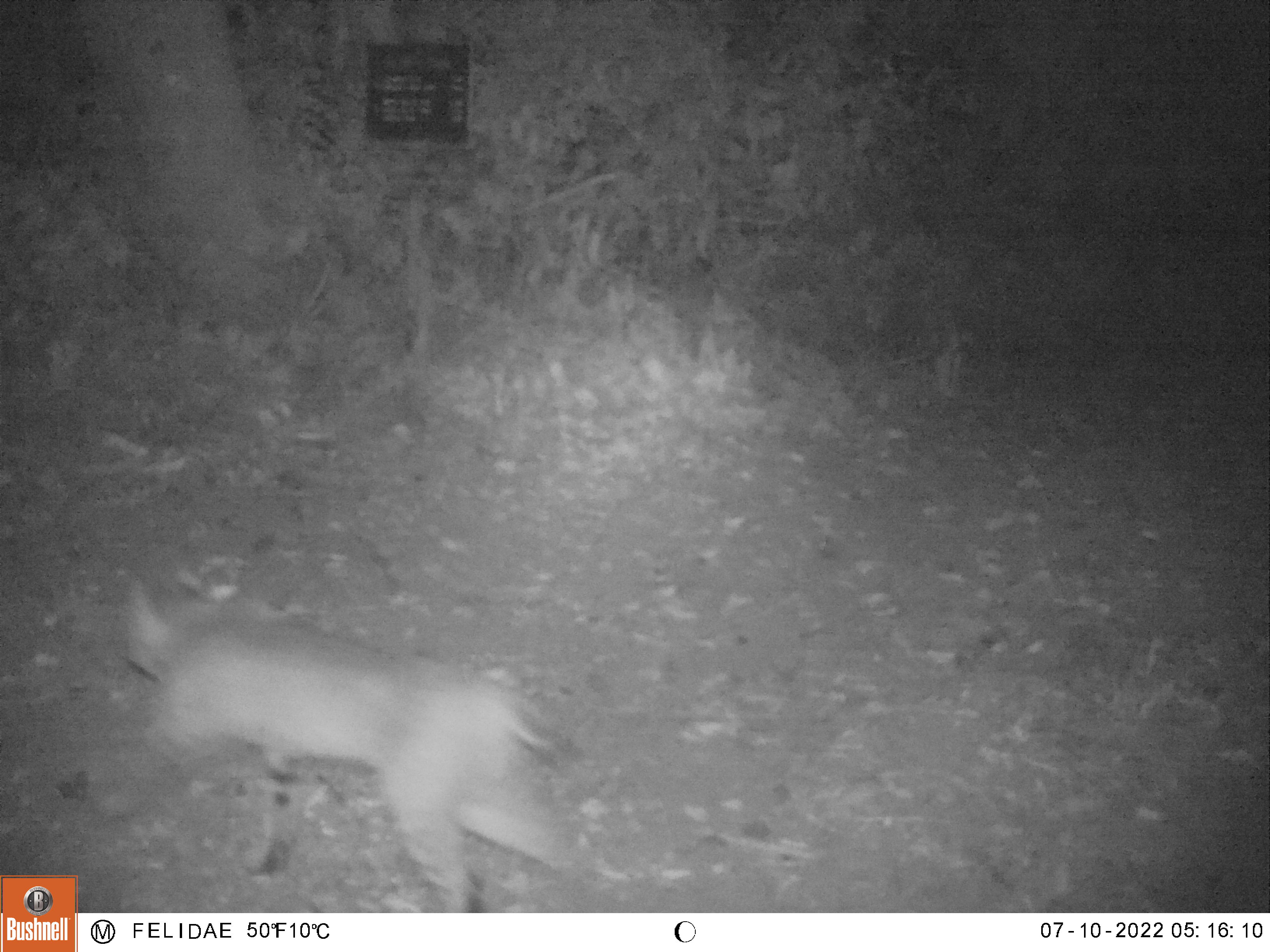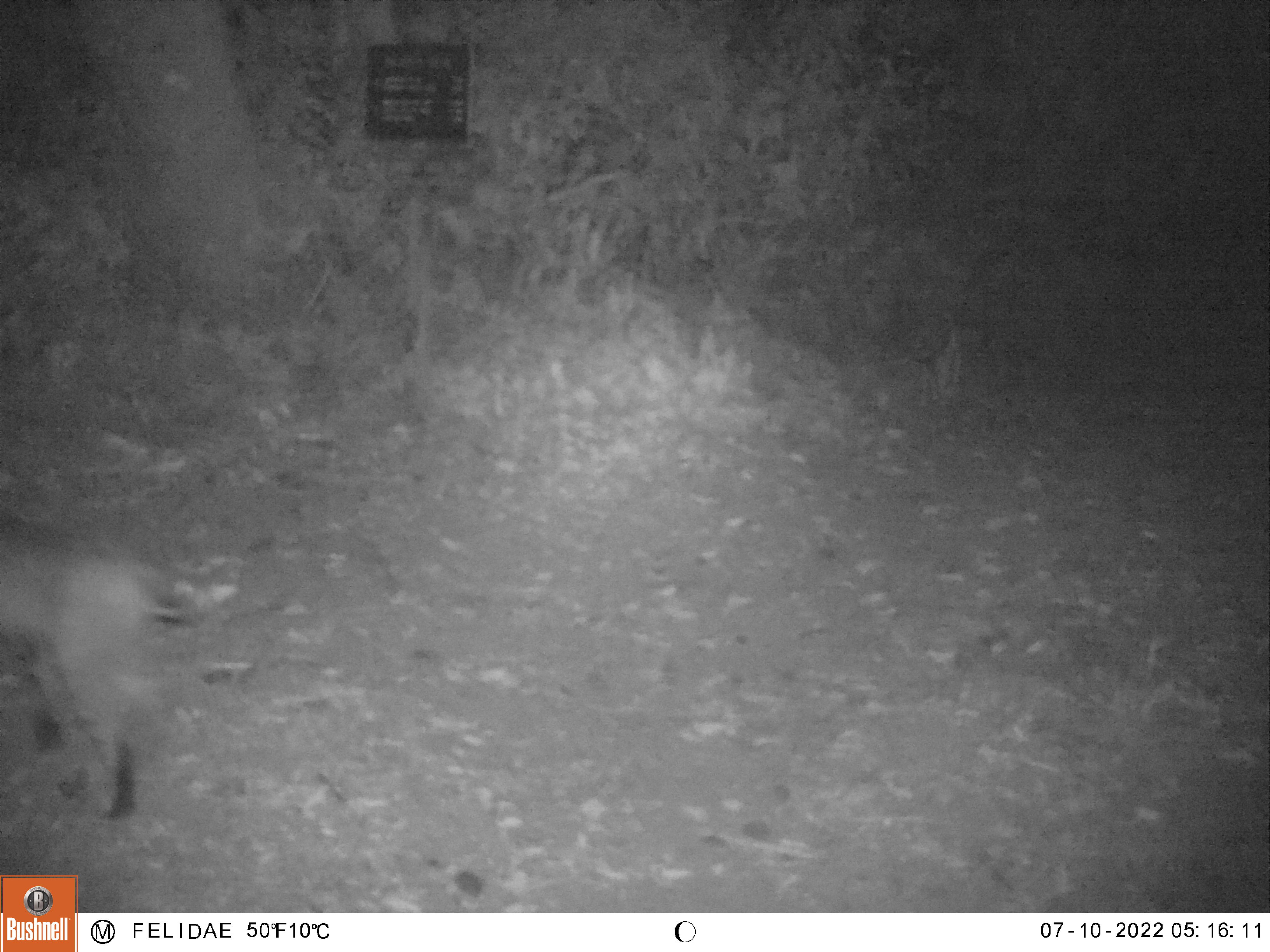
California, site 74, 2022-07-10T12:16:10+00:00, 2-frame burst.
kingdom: Animalia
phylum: Chordata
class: Mammalia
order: Carnivora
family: Felidae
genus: Lynx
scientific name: Lynx rufus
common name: bobcat